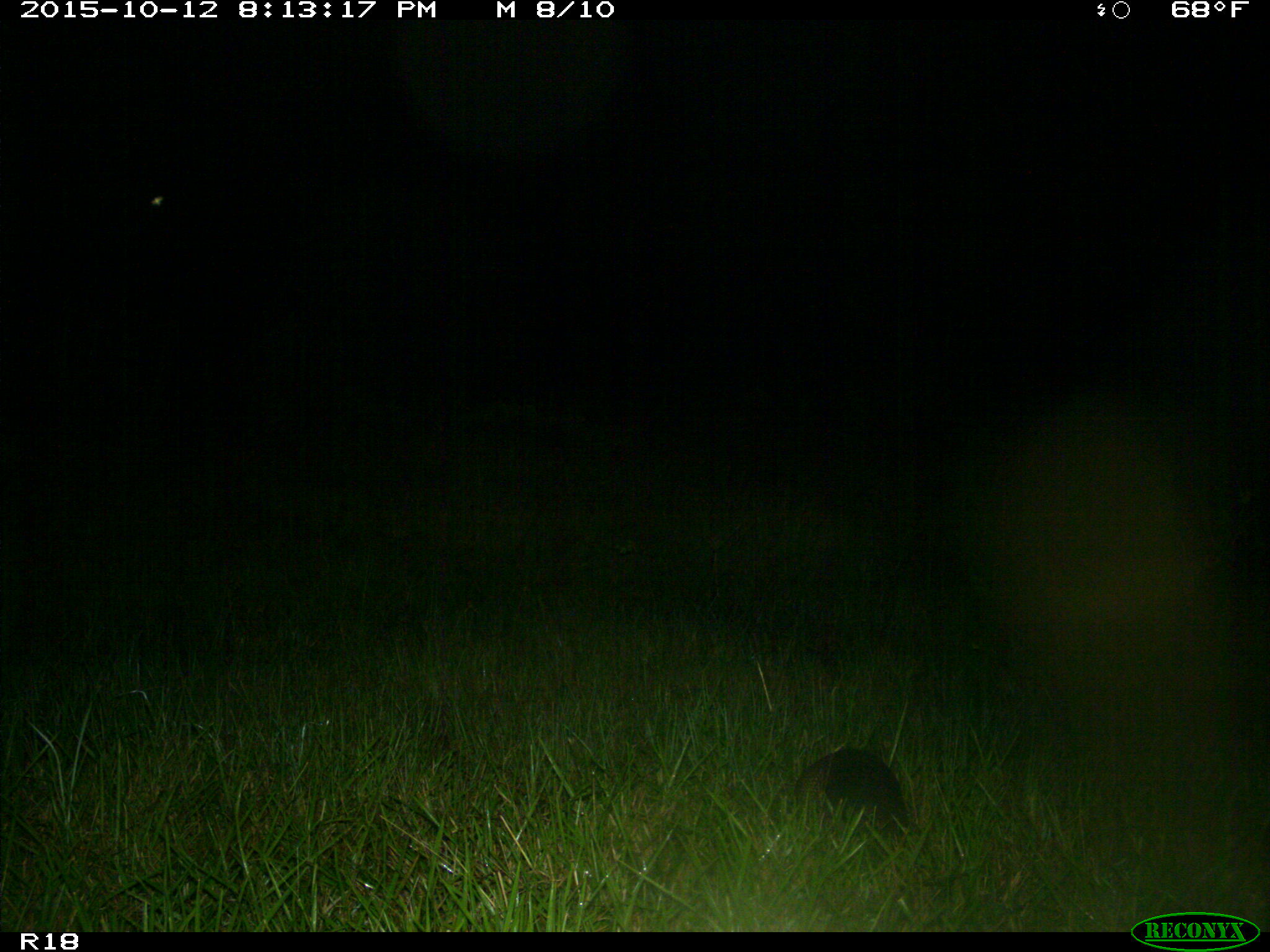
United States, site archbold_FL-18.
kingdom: Animalia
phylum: Chordata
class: Mammalia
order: Cingulata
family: Dasypodidae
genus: Dasypus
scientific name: Dasypus novemcinctus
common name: nine-banded armadillo